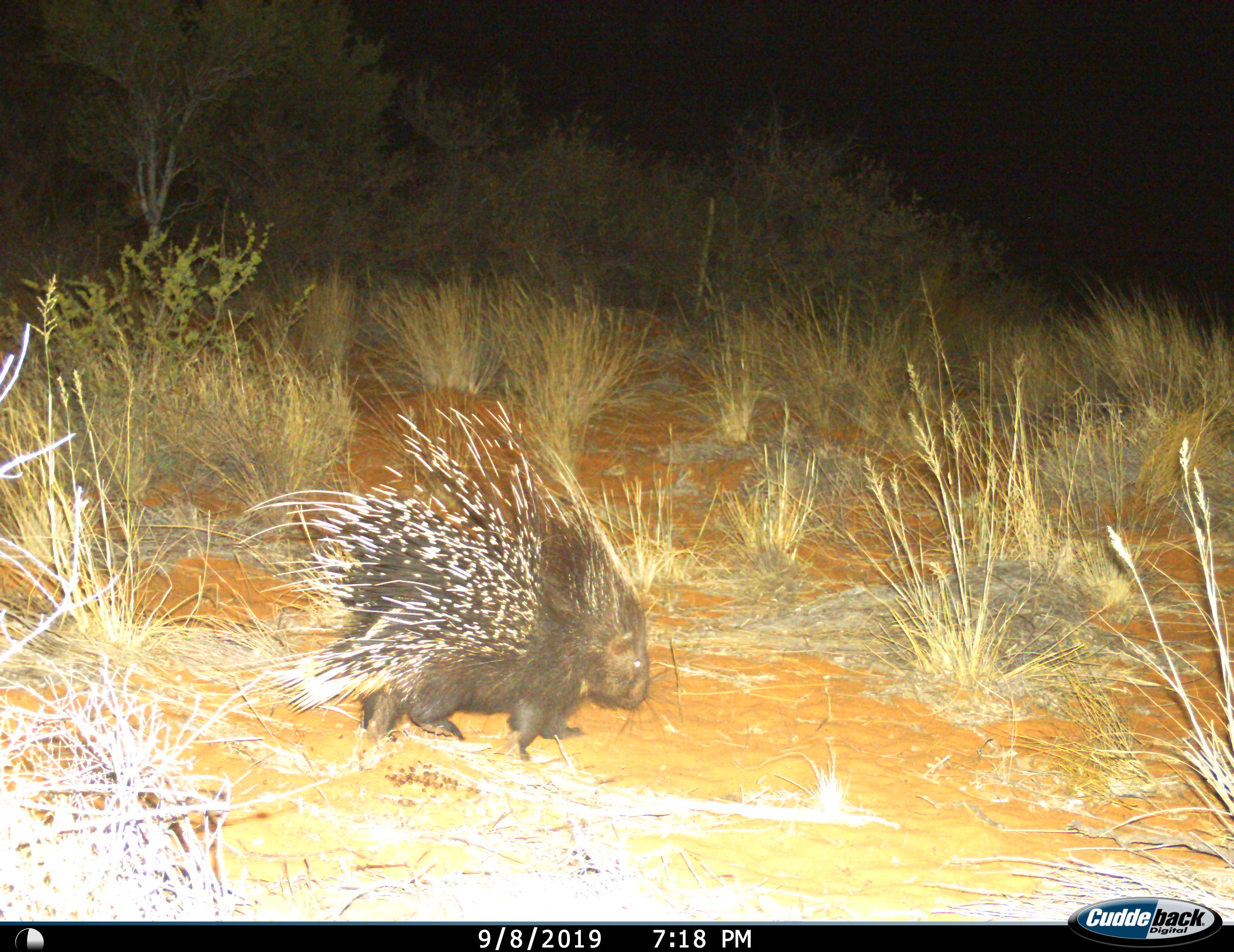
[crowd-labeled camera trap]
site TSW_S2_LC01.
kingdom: Animalia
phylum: Chordata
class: Mammalia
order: Rodentia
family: Hystricidae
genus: Hystrix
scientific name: Hystrix cristata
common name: crested porcupine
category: porcupine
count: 1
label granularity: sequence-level